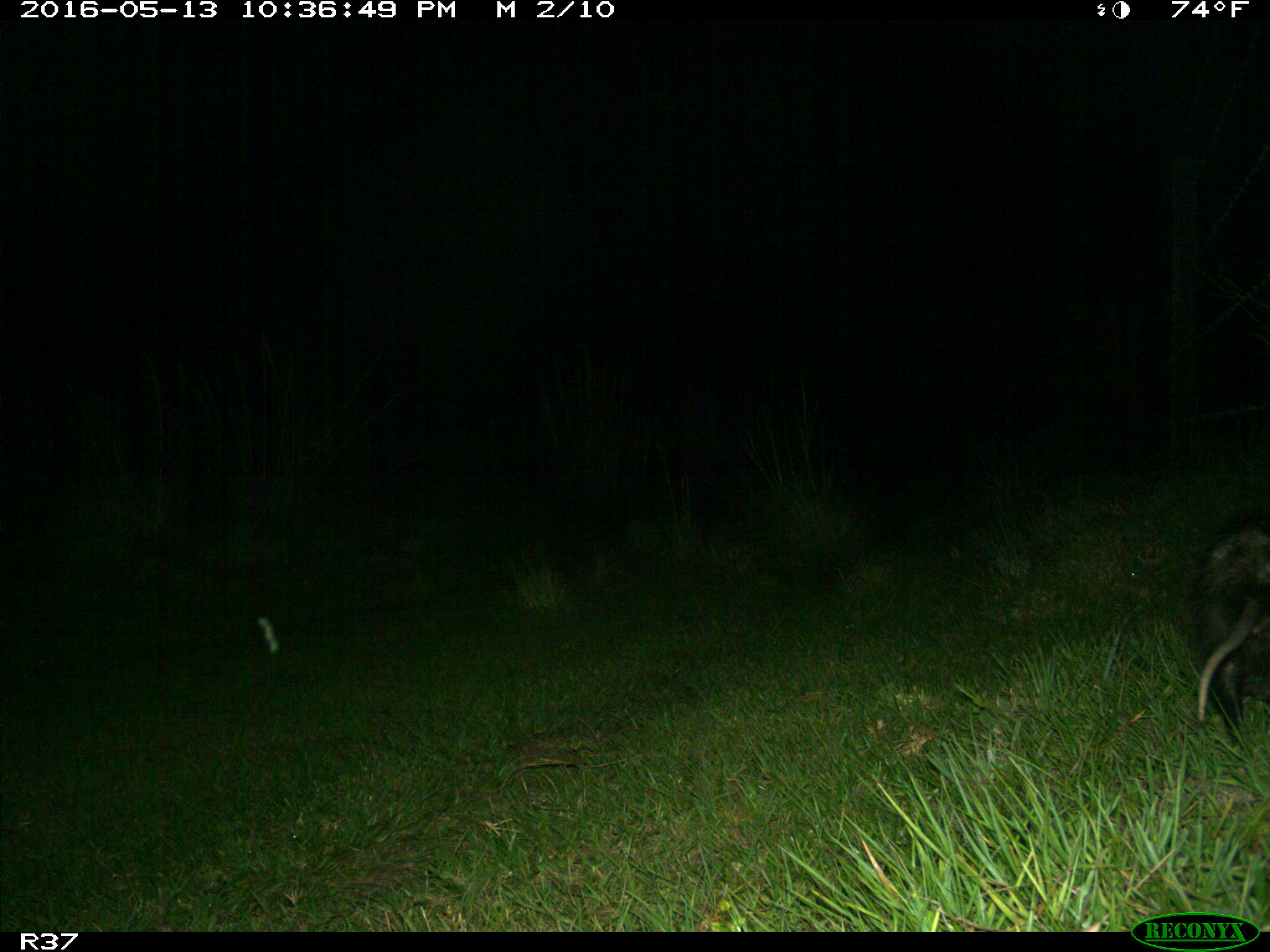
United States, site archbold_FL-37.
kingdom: Animalia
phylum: Chordata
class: Mammalia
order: Artiodactyla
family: Suidae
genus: Sus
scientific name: Sus scrofa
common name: wild boar